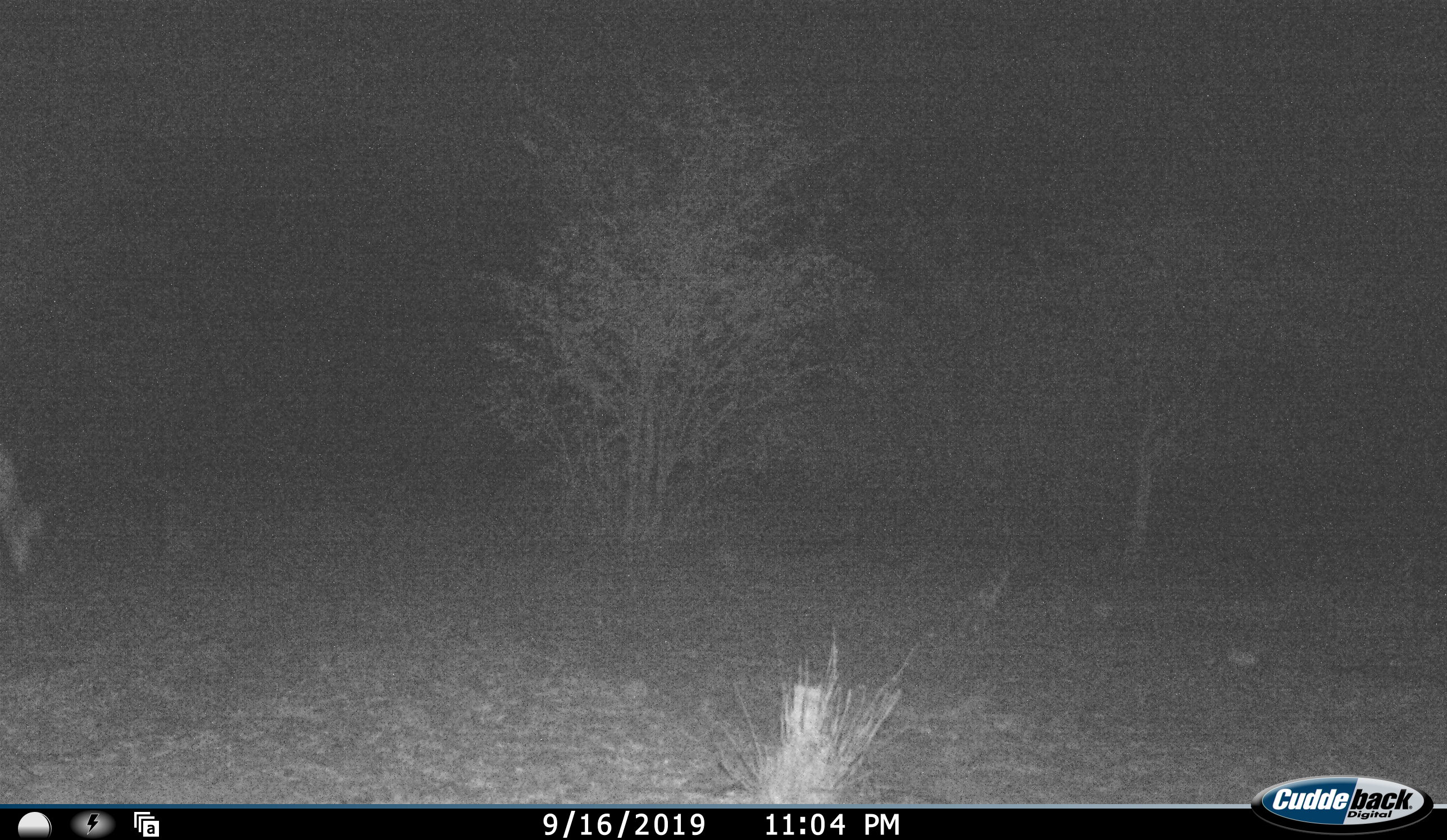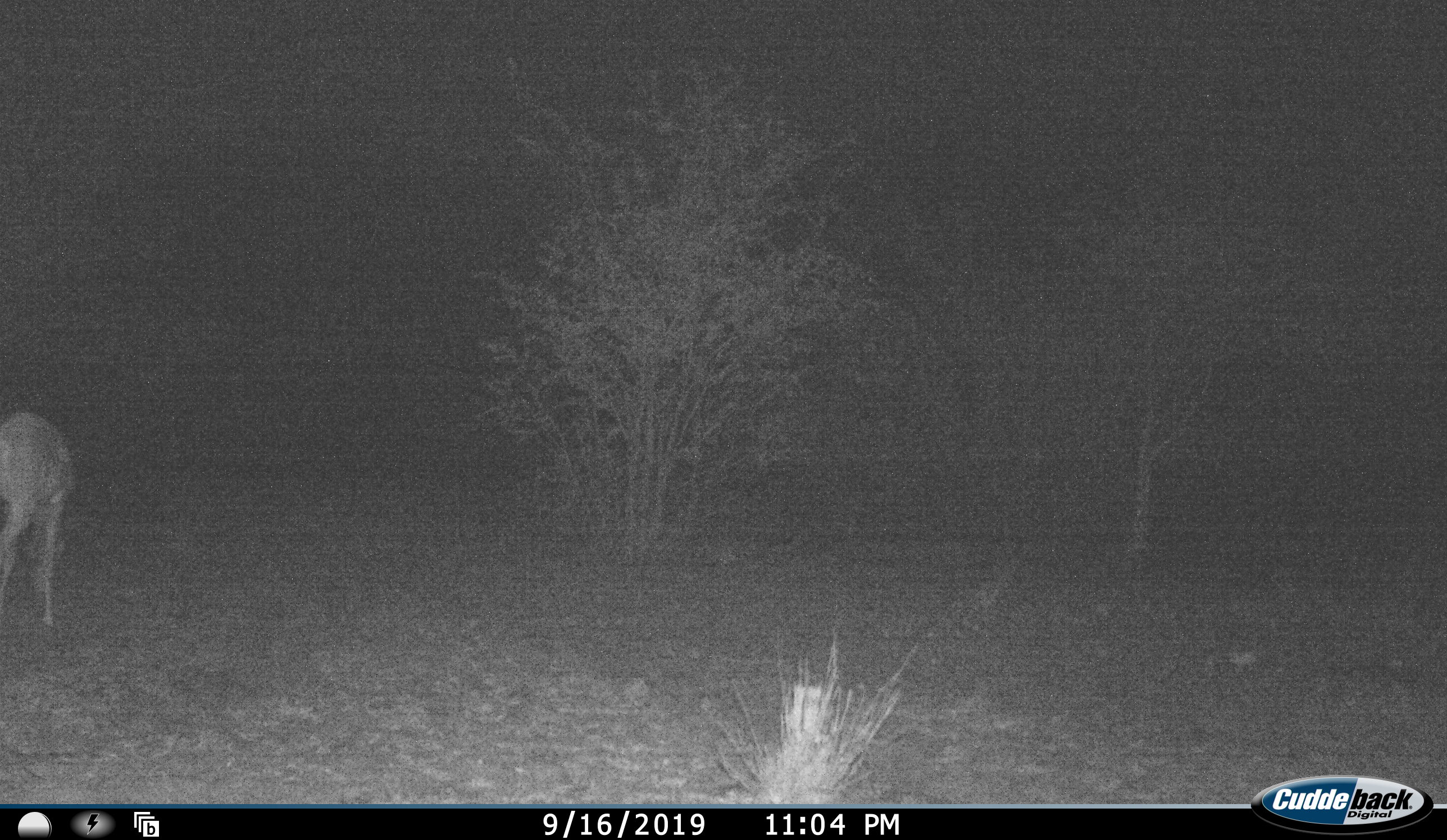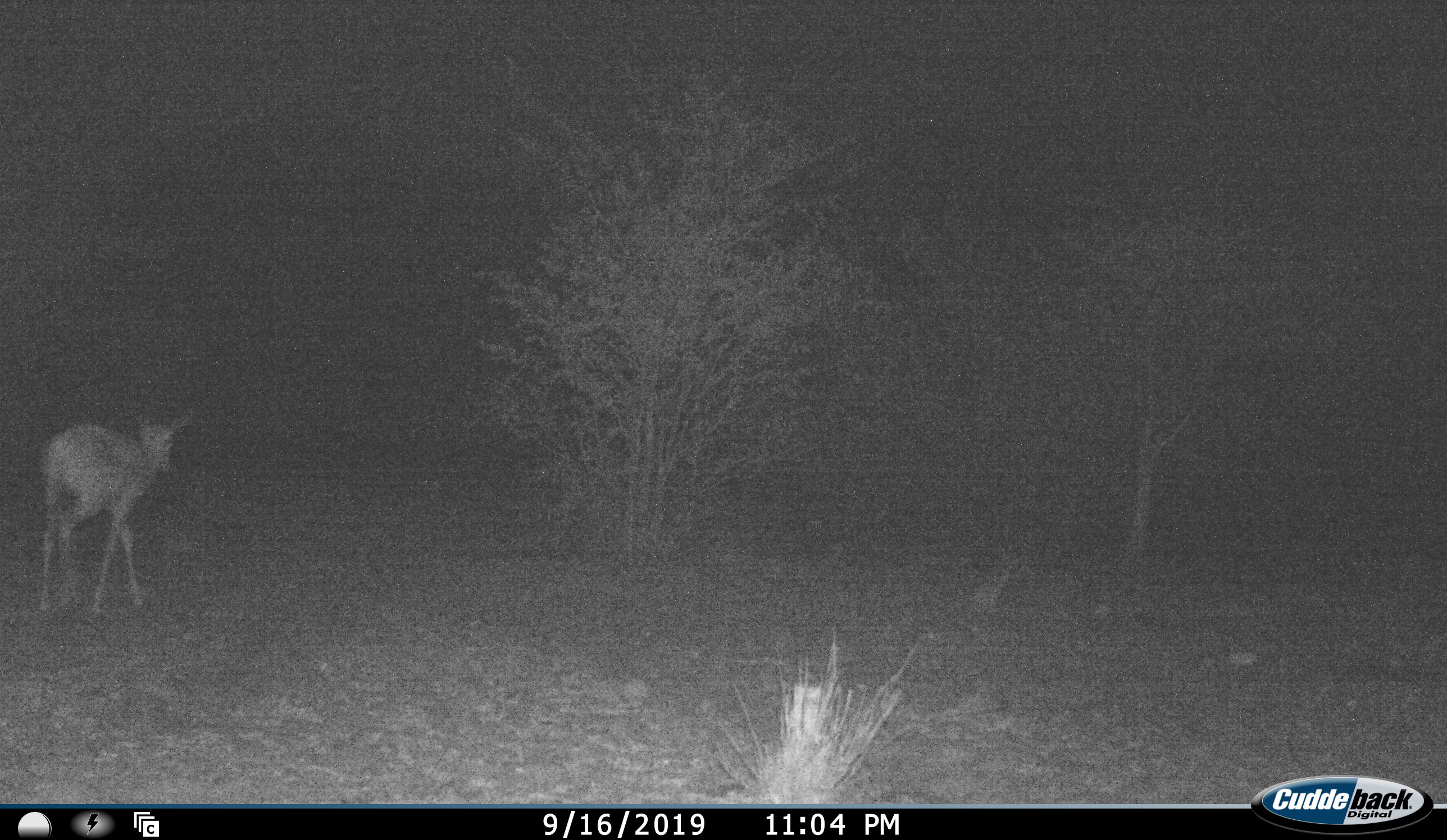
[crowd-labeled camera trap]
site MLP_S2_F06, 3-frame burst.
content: unidentified animal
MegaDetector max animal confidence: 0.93